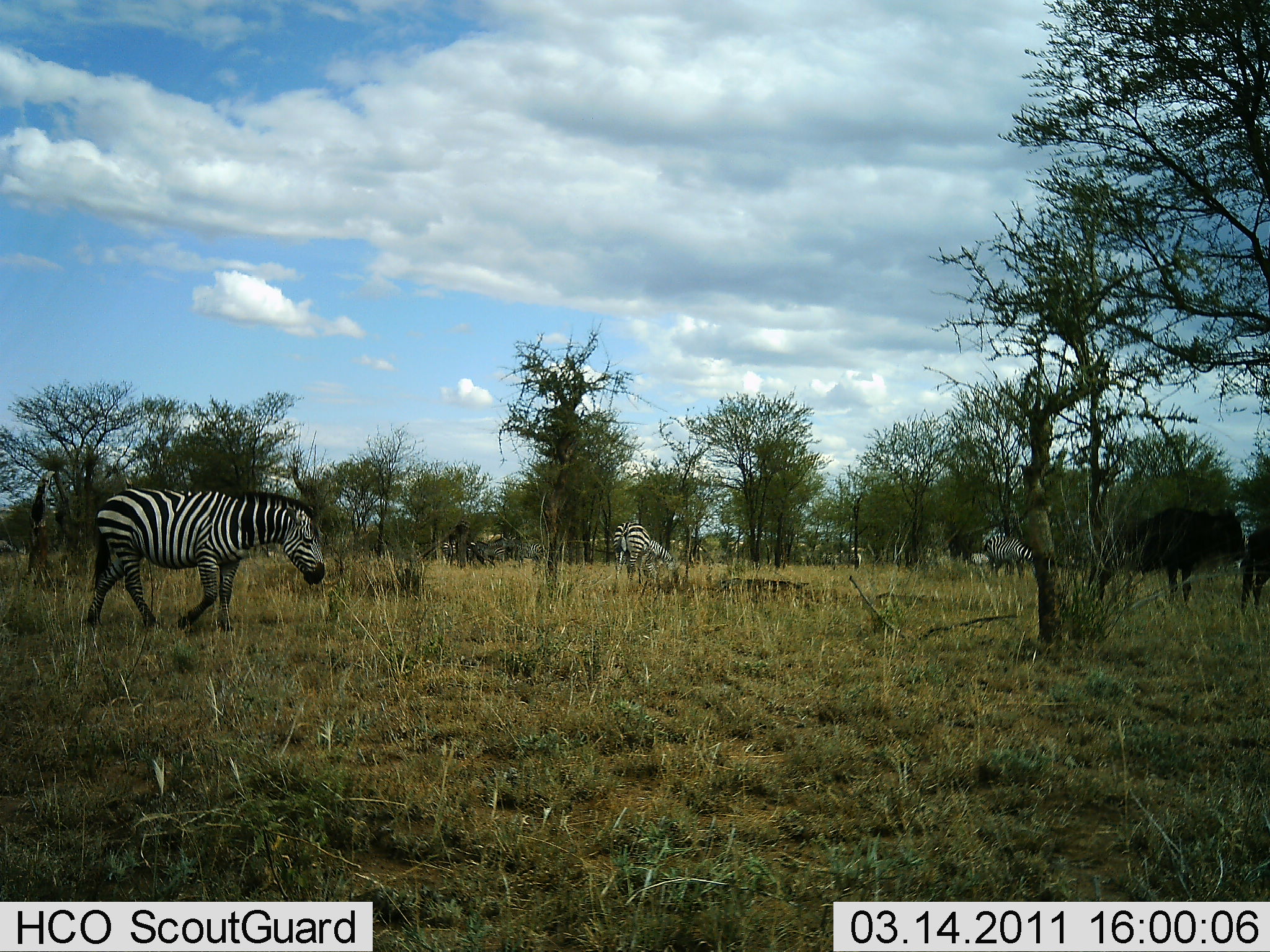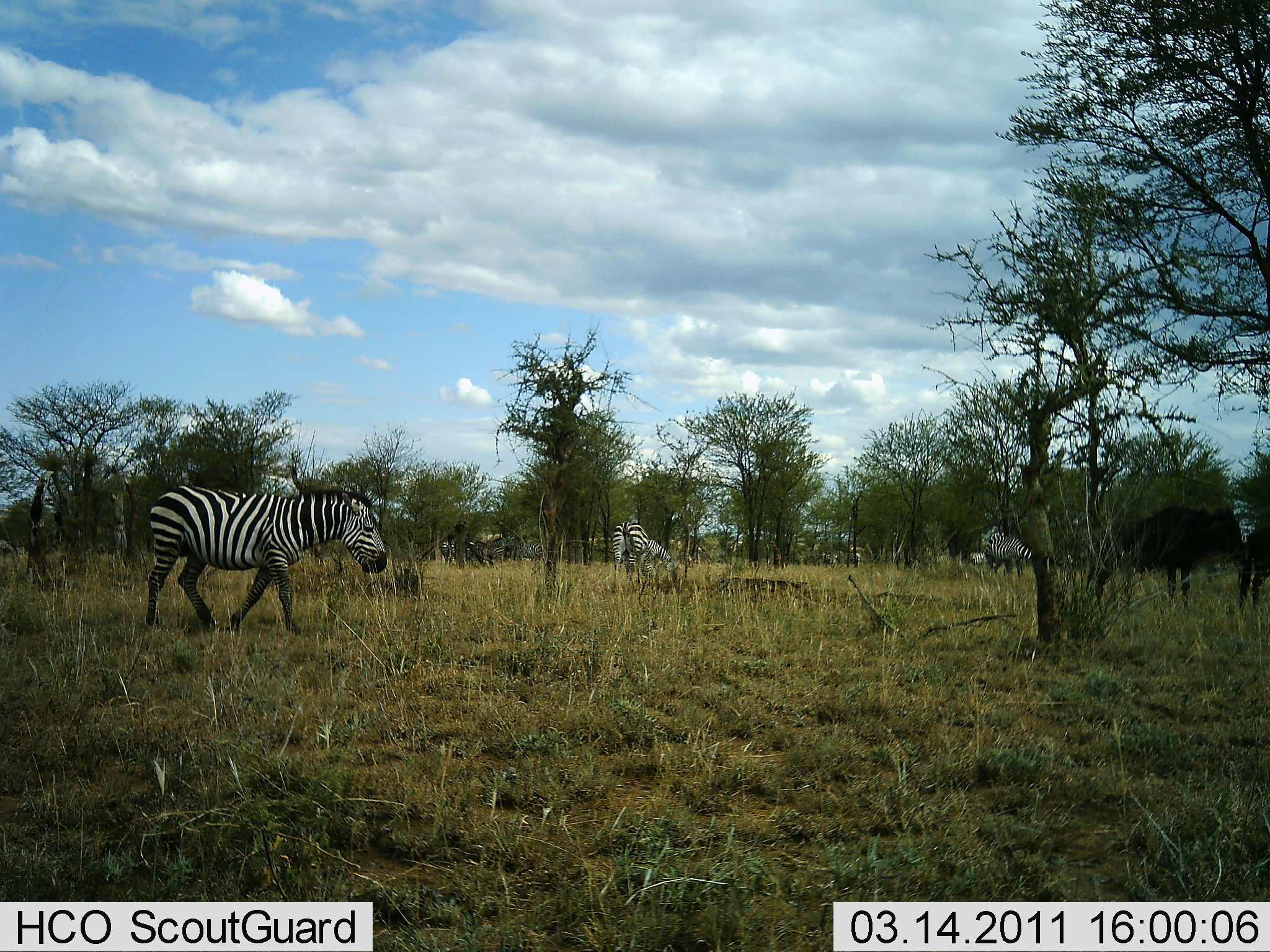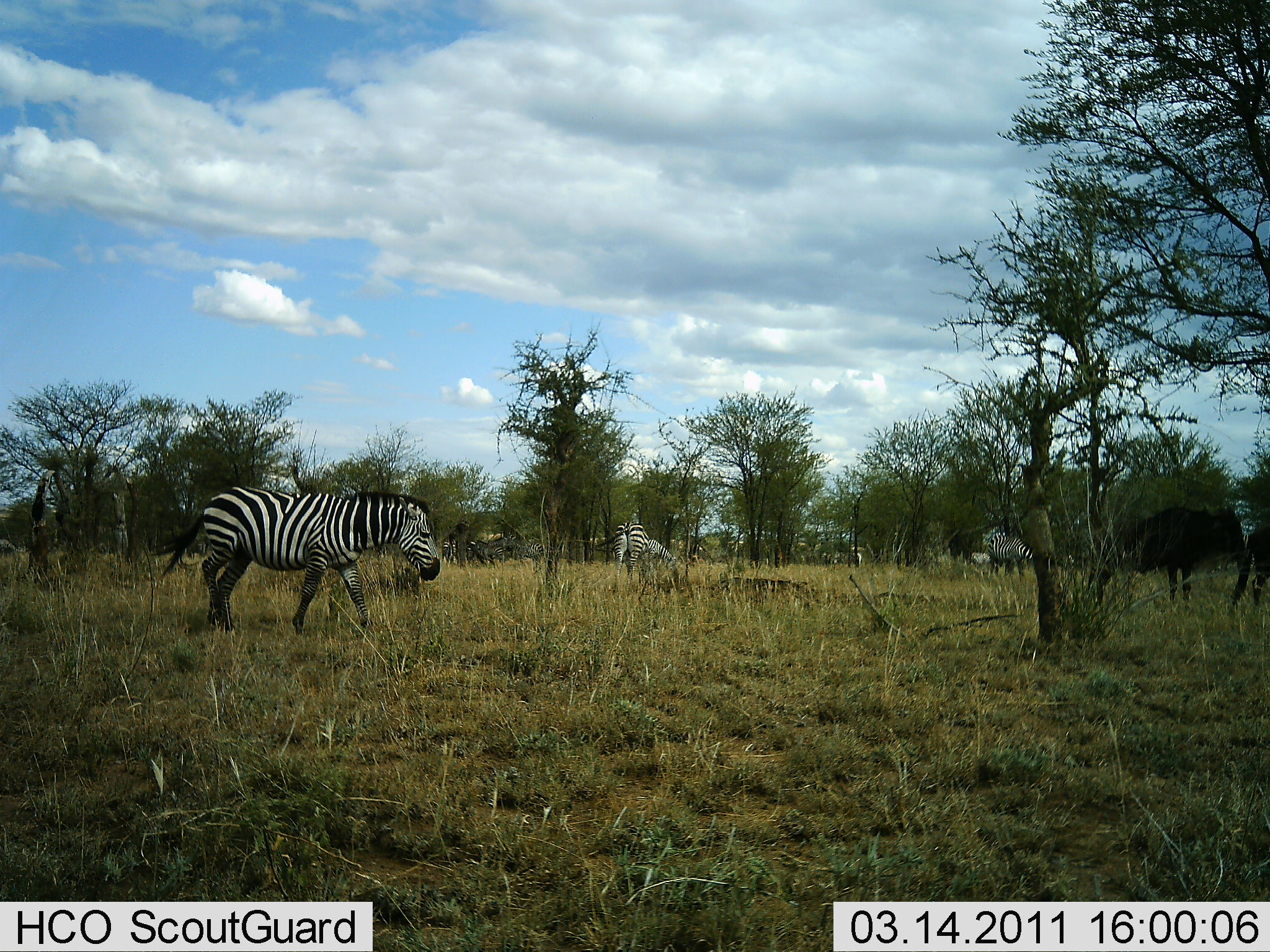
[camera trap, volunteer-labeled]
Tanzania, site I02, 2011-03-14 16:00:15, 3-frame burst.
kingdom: Animalia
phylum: Chordata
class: Mammalia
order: Artiodactyla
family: Bovidae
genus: Connochaetes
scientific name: Connochaetes taurinus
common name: blue wildebeest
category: wildebeest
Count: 2.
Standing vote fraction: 100%.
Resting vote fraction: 0%.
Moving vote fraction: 10%.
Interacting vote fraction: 0%.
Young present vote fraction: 0%.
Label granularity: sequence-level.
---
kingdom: Animalia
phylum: Chordata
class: Mammalia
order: Perissodactyla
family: Equidae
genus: Equus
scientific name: Equus quagga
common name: plains zebra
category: zebra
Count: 3.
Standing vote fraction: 60%.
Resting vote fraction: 0%.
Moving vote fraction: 70%.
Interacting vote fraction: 0%.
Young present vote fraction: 0%.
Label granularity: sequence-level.